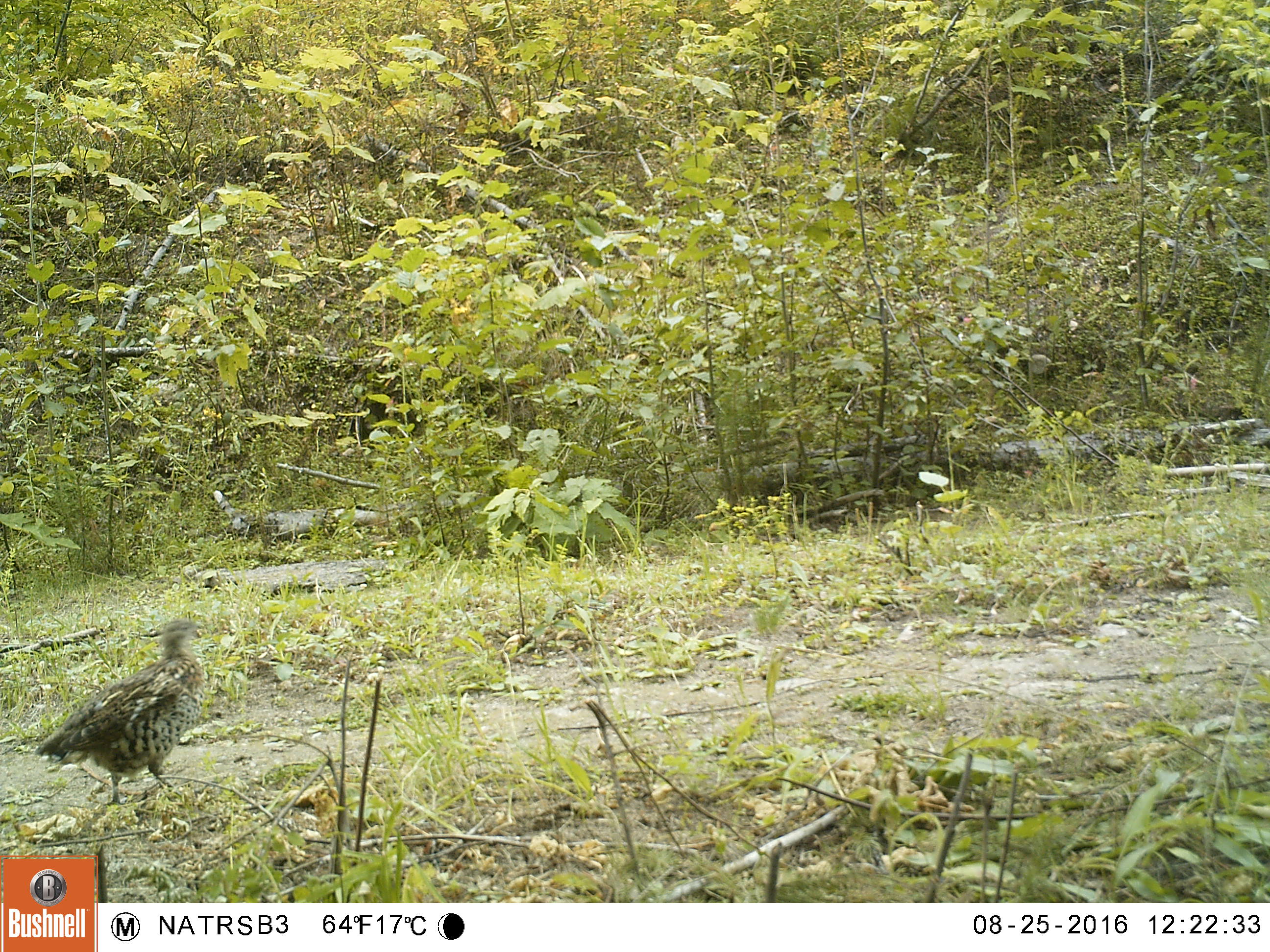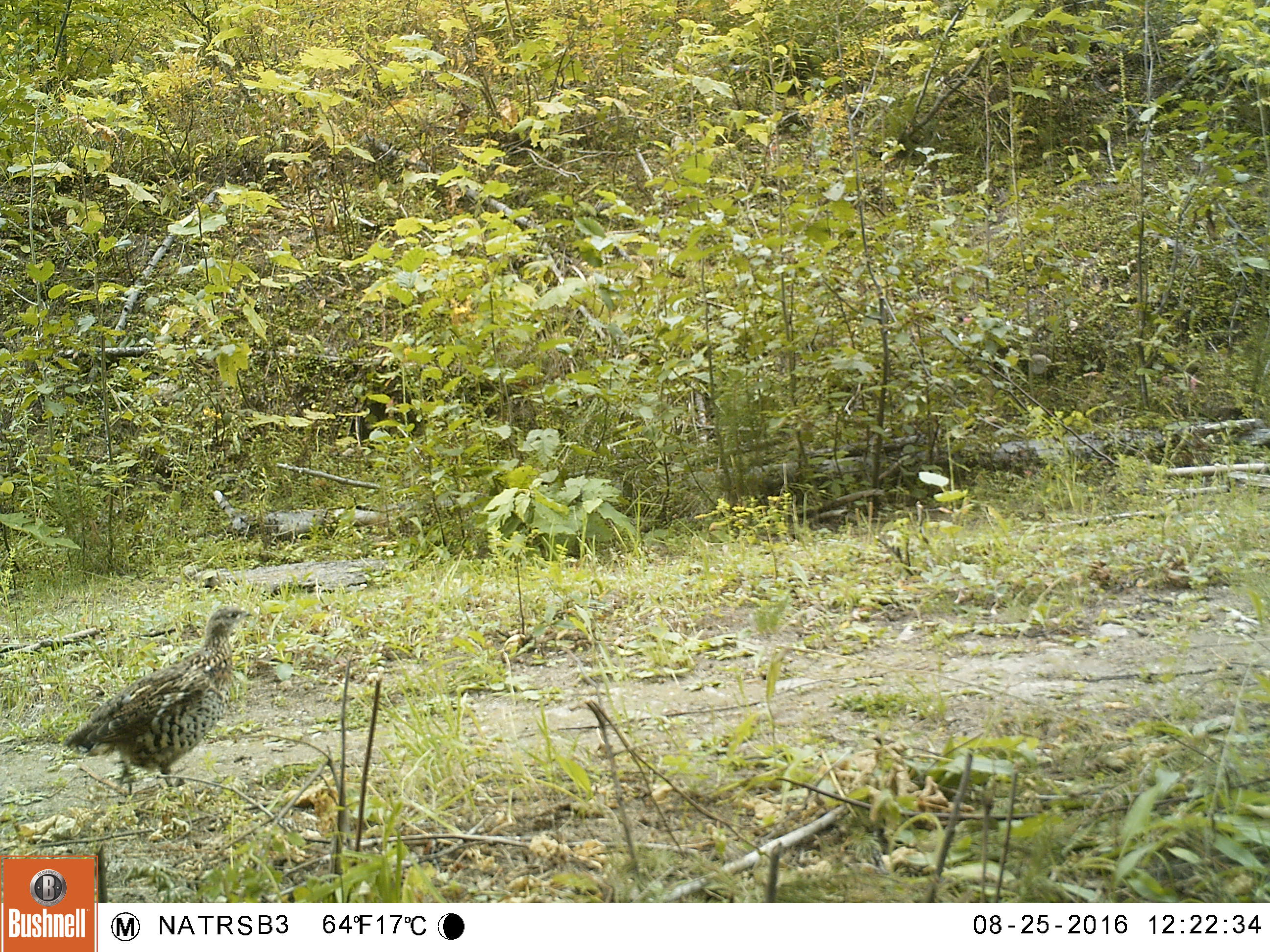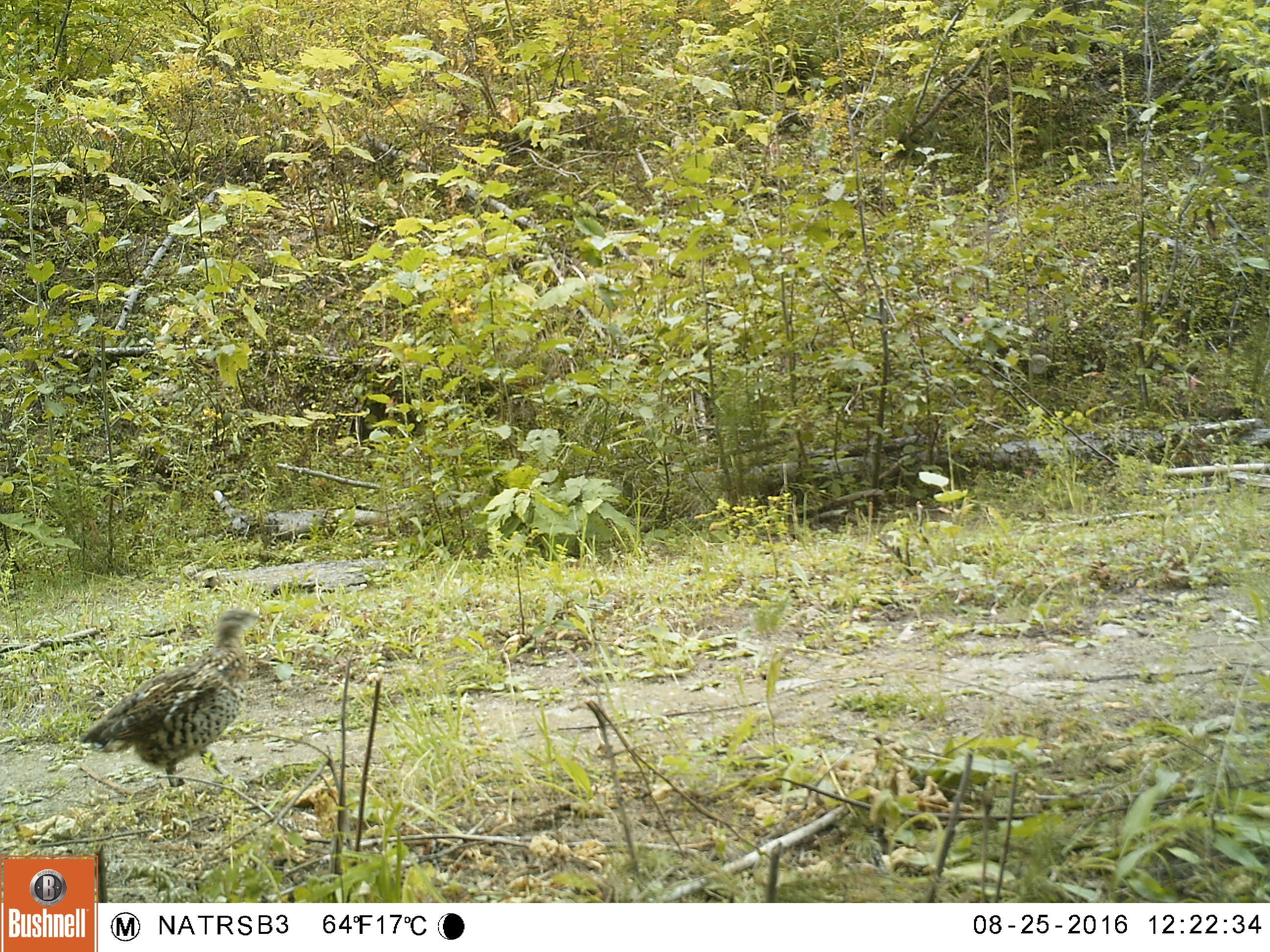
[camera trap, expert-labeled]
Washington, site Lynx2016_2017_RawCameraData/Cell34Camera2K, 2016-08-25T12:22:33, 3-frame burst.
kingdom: Animalia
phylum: Chordata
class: Aves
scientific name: Aves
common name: birds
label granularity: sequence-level